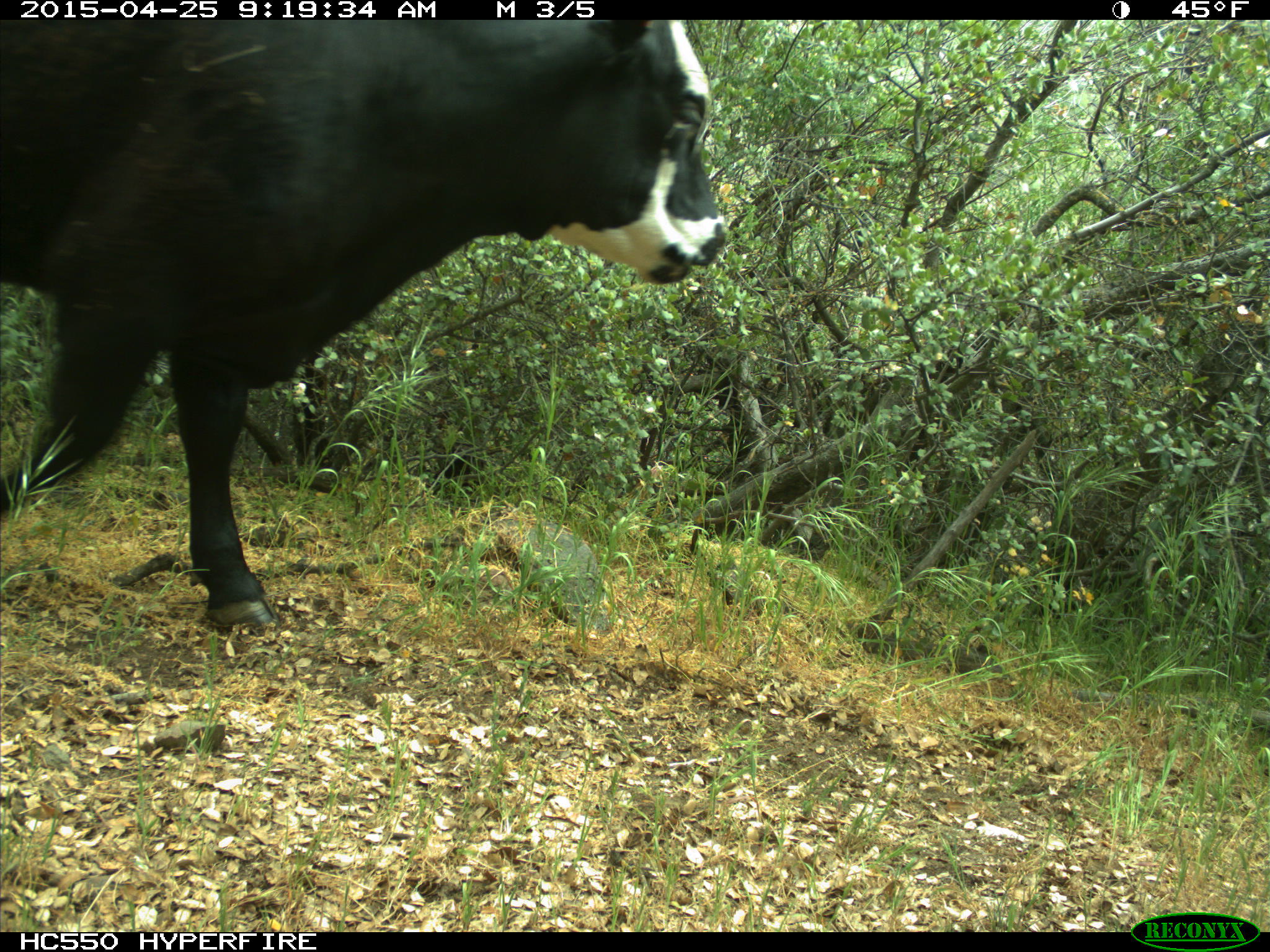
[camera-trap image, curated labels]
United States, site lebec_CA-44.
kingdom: Animalia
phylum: Chordata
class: Mammalia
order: Artiodactyla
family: Suidae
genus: Sus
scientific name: Sus scrofa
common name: wild boar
Sus scrofa (wild boar).